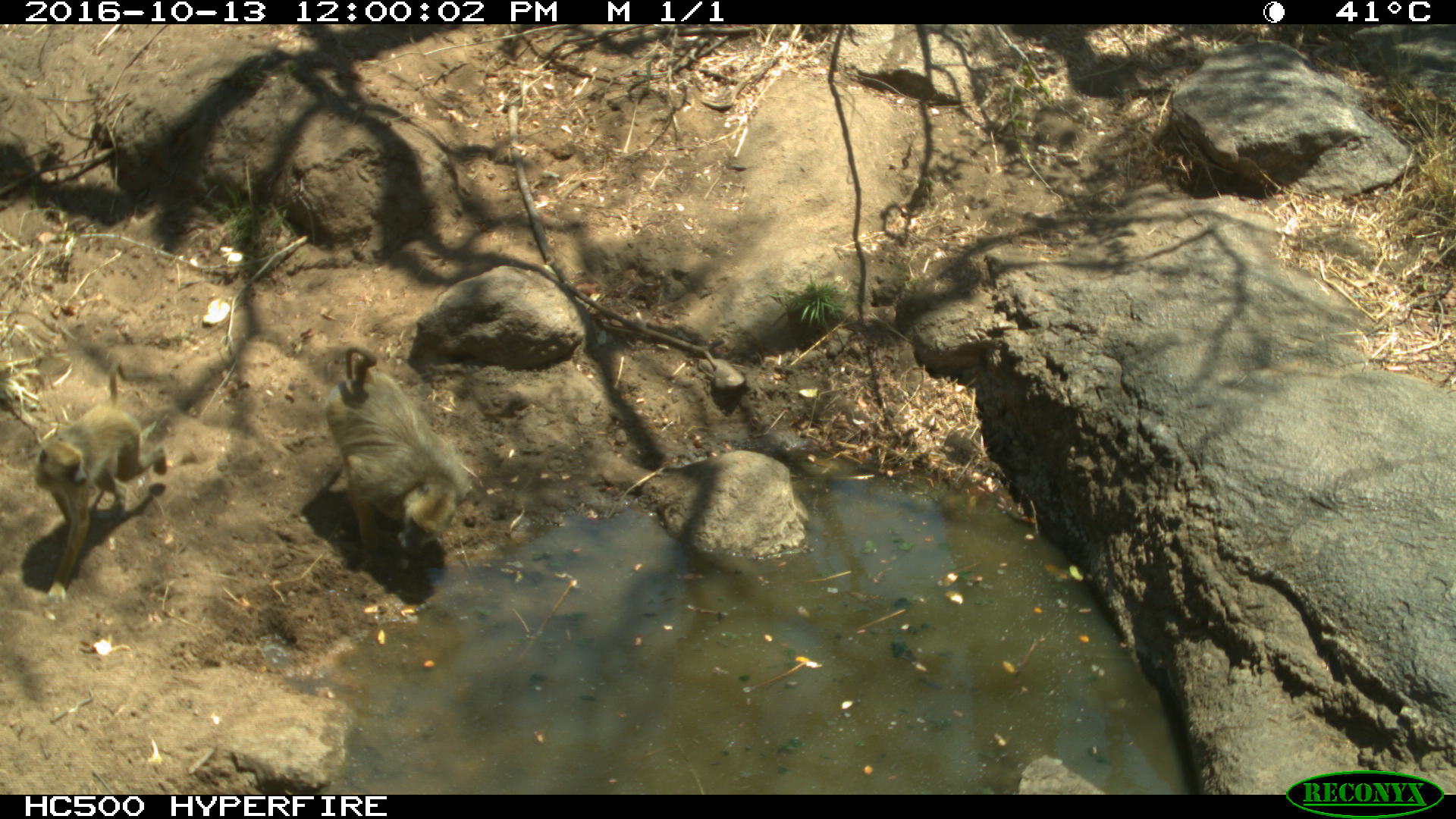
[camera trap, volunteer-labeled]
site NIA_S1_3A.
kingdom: Animalia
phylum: Chordata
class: Mammalia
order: Primates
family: Cercopithecidae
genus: Papio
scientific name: Papio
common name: baboon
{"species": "baboon (Papio)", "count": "2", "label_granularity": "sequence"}